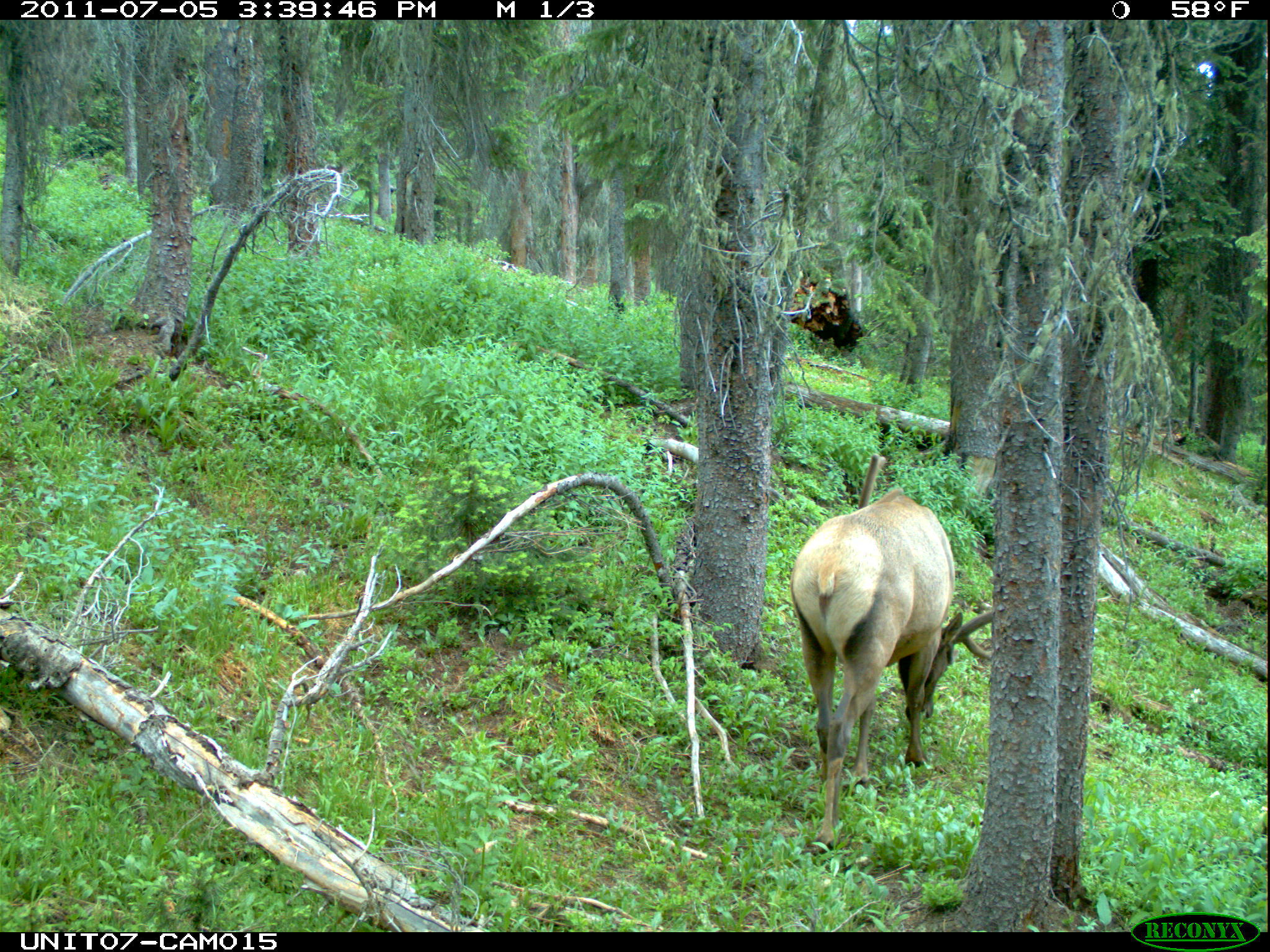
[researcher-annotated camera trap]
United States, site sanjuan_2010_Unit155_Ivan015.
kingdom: Animalia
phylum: Chordata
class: Mammalia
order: Artiodactyla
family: Cervidae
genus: Cervus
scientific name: Cervus elaphus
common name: red deer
Cervus elaphus (red deer).